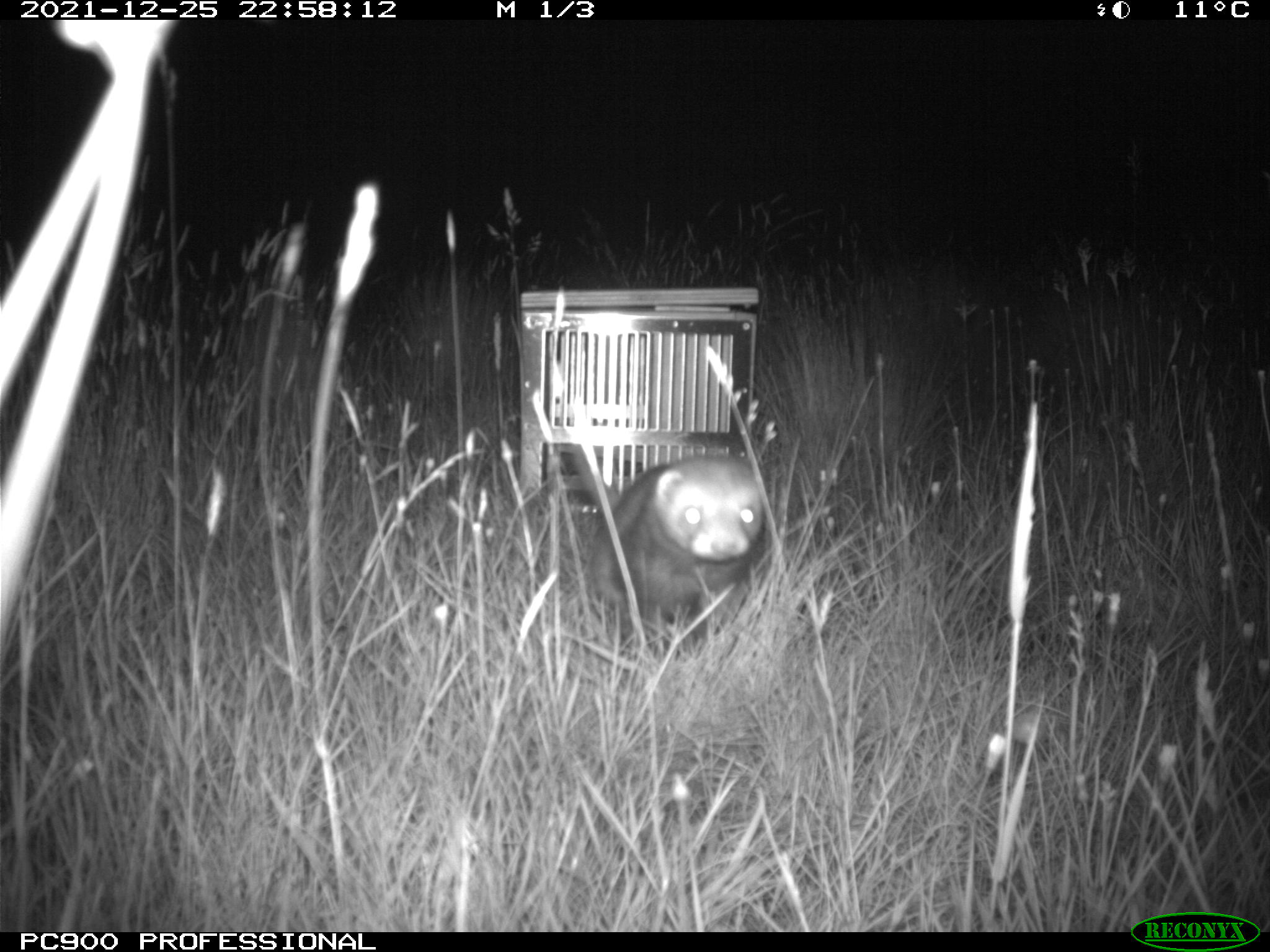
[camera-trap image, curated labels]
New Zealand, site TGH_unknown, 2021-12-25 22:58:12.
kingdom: Animalia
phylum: Chordata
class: Mammalia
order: Carnivora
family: Mustelidae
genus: Mustela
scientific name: Mustela furo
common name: ferret